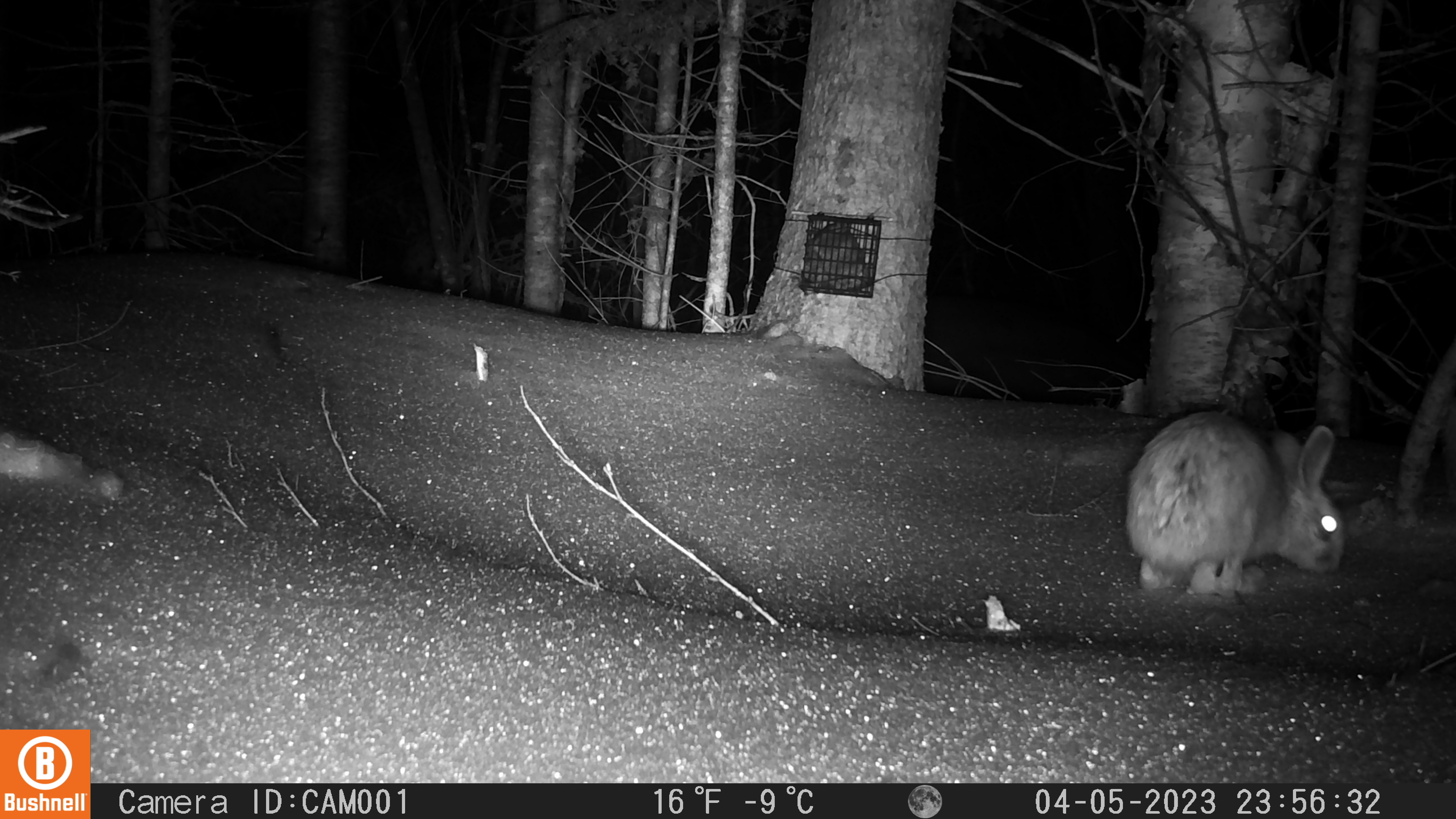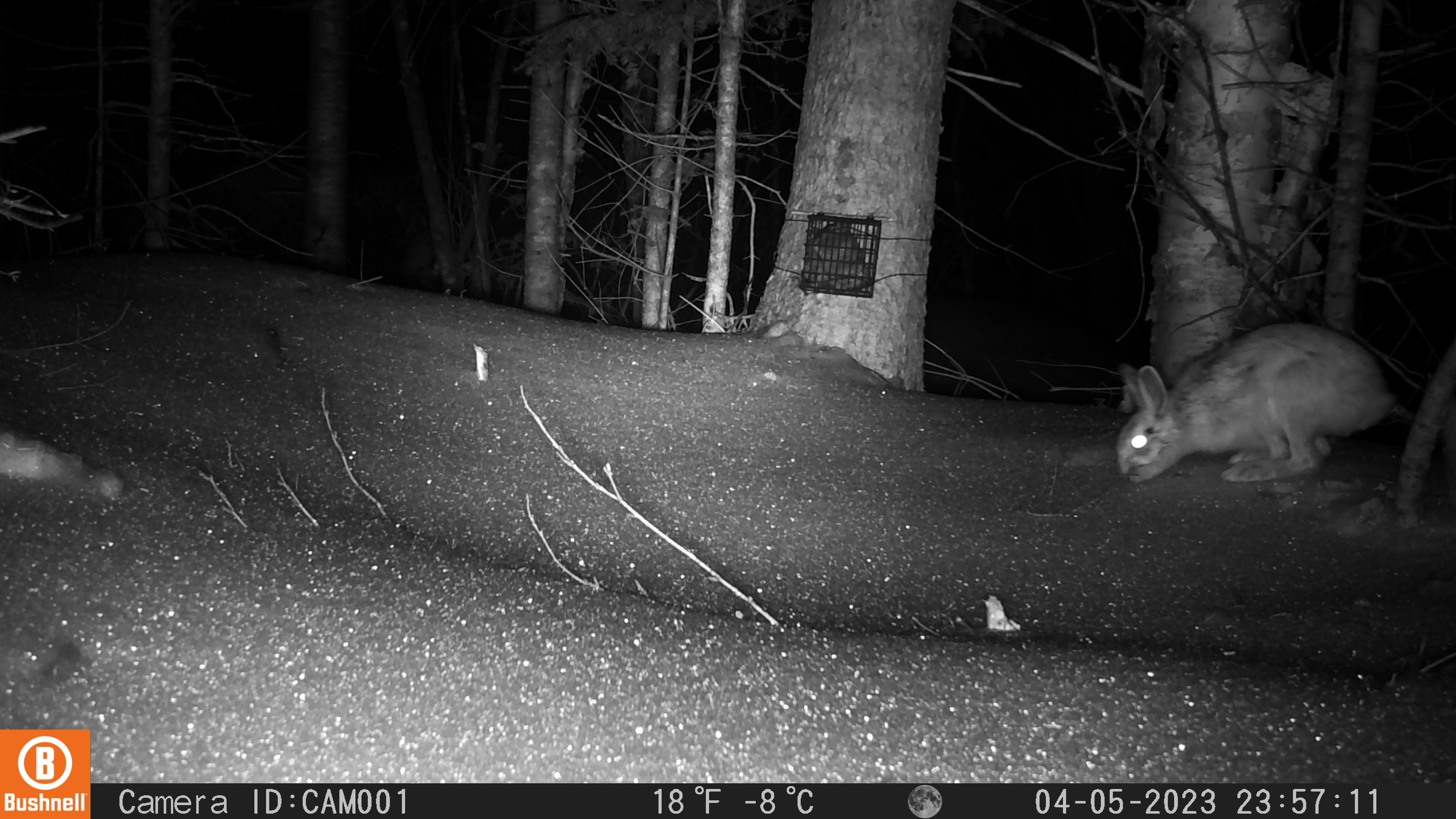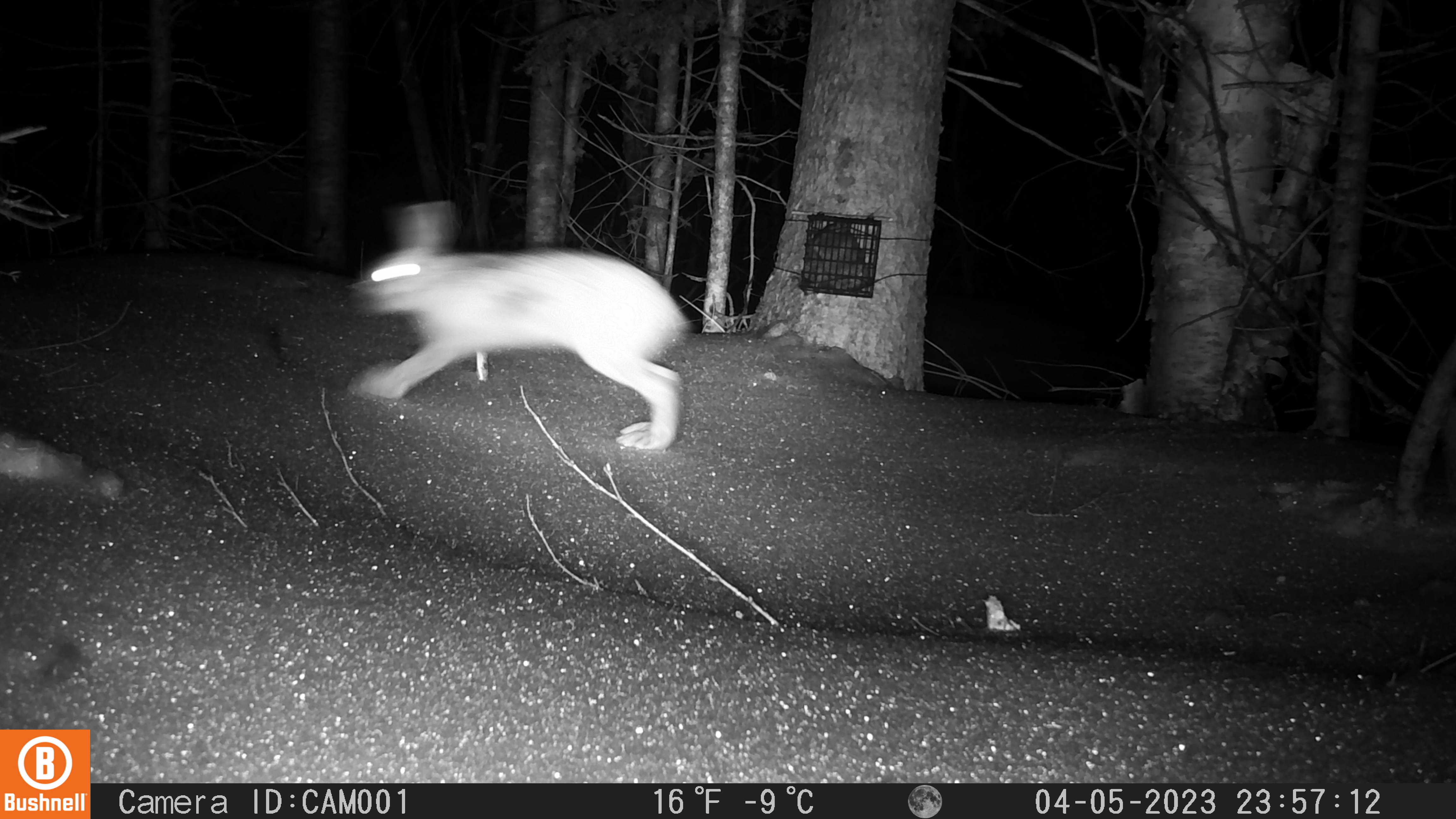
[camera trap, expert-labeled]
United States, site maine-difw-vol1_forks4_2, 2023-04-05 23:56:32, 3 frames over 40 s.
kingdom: Animalia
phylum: Chordata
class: Mammalia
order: Lagomorpha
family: Leporidae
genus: Lepus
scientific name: Lepus americanus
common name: snowshoe hare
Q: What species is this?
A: Snowshoe hare (Lepus americanus).